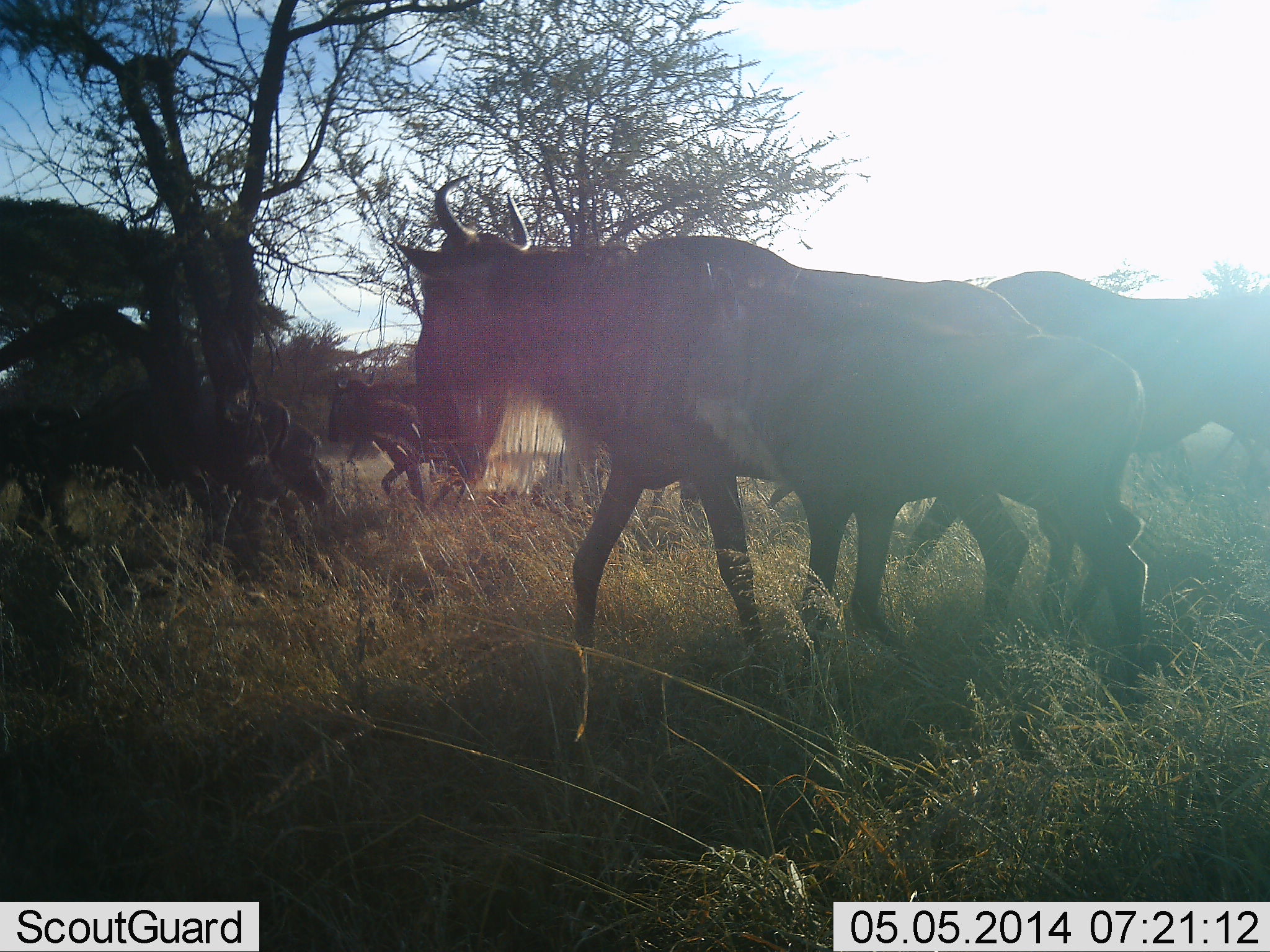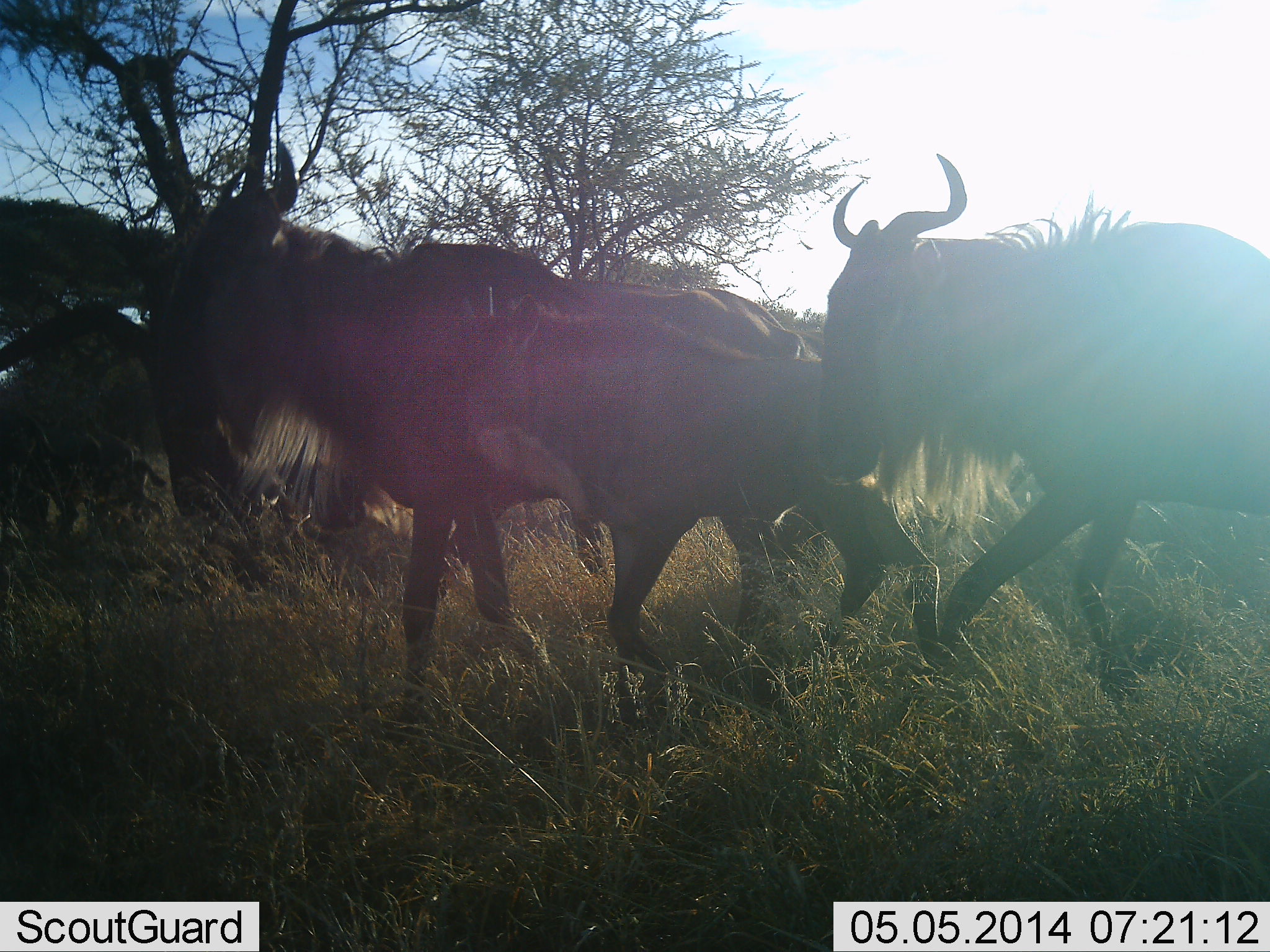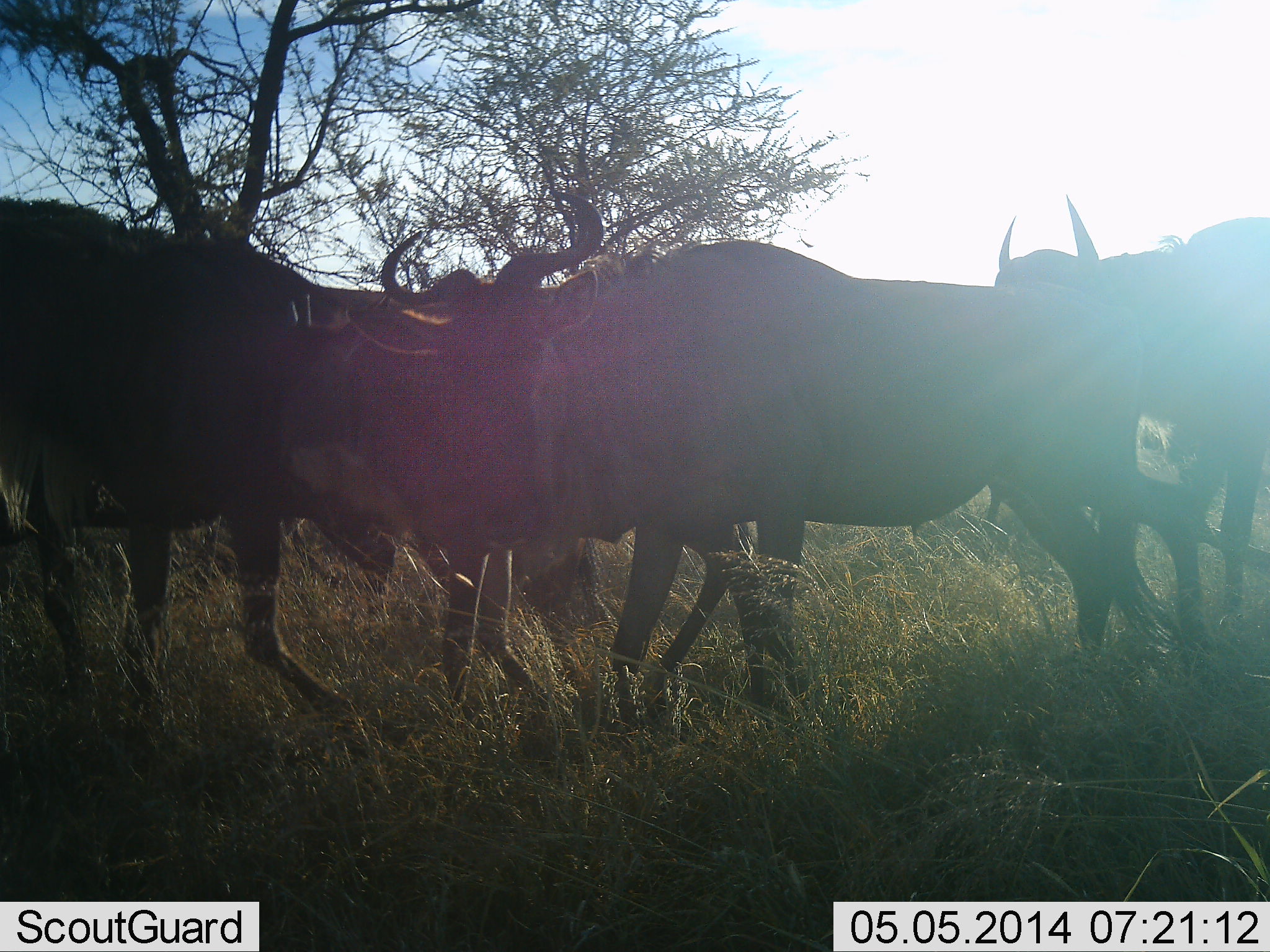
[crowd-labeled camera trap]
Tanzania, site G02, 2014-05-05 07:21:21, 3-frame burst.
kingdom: Animalia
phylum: Chordata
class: Mammalia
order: Artiodactyla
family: Bovidae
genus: Connochaetes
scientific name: Connochaetes taurinus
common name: blue wildebeest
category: wildebeest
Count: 5.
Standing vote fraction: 0%.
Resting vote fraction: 0%.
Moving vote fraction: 100%.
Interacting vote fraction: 0%.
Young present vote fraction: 60%.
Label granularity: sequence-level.